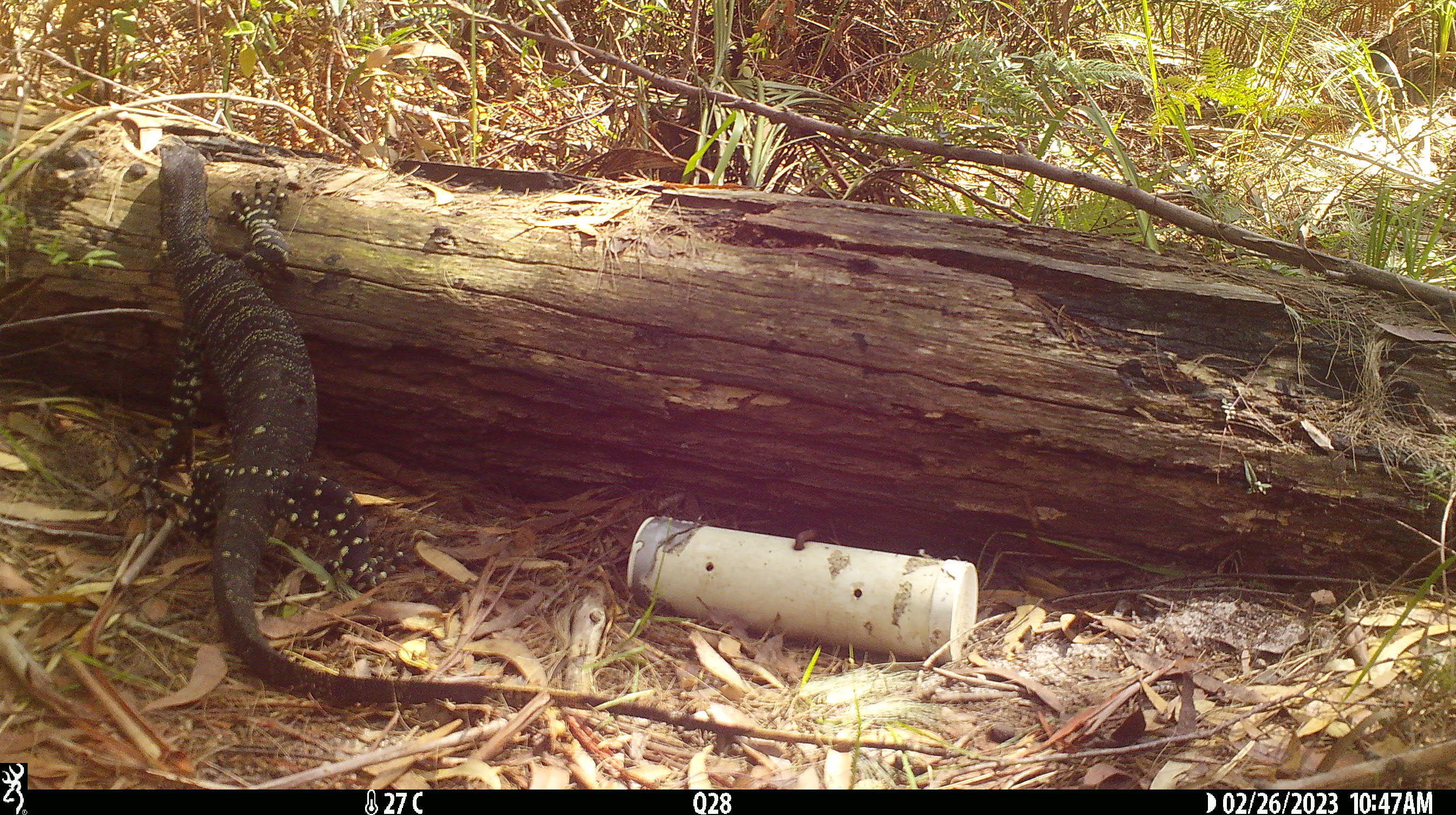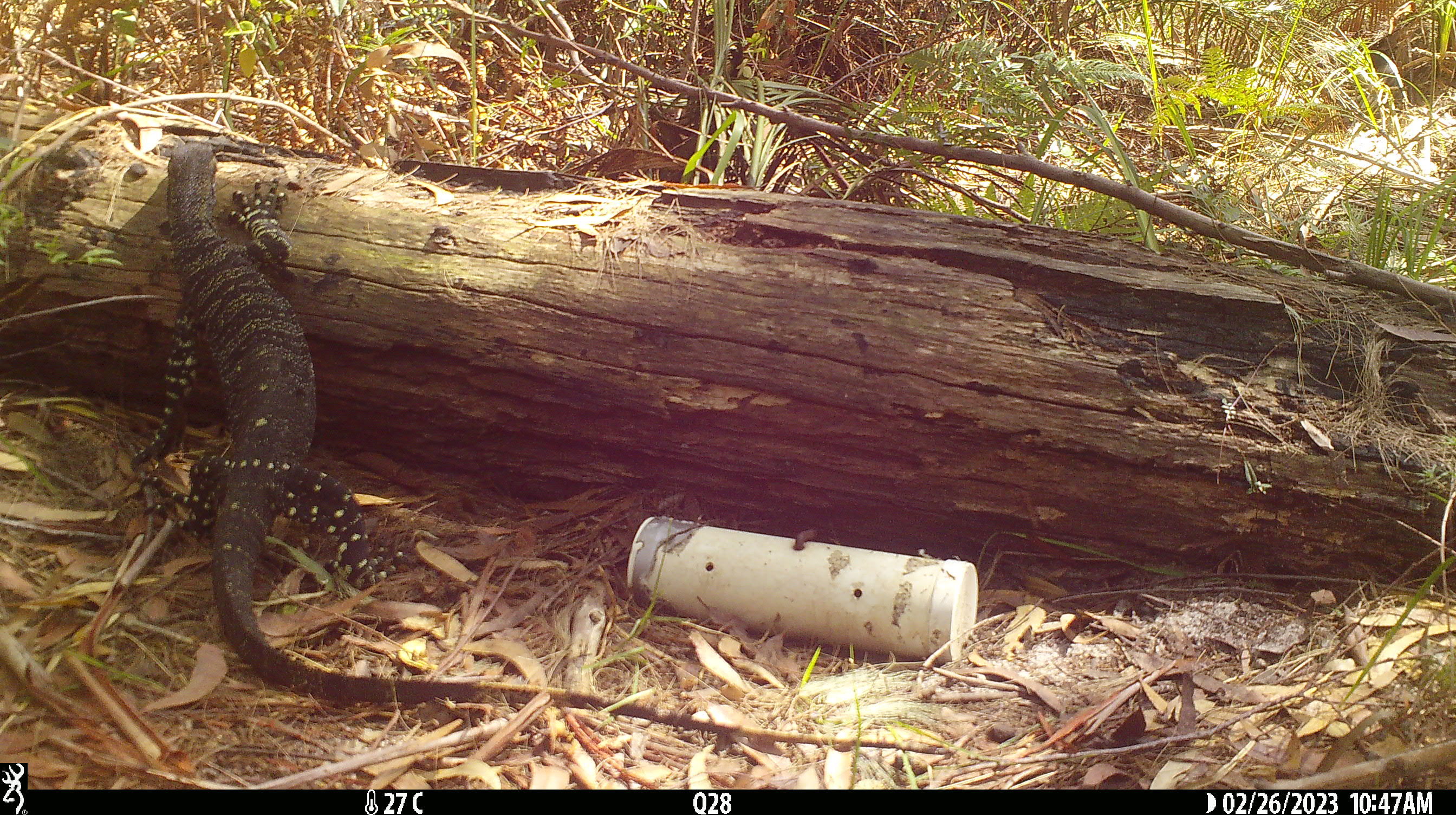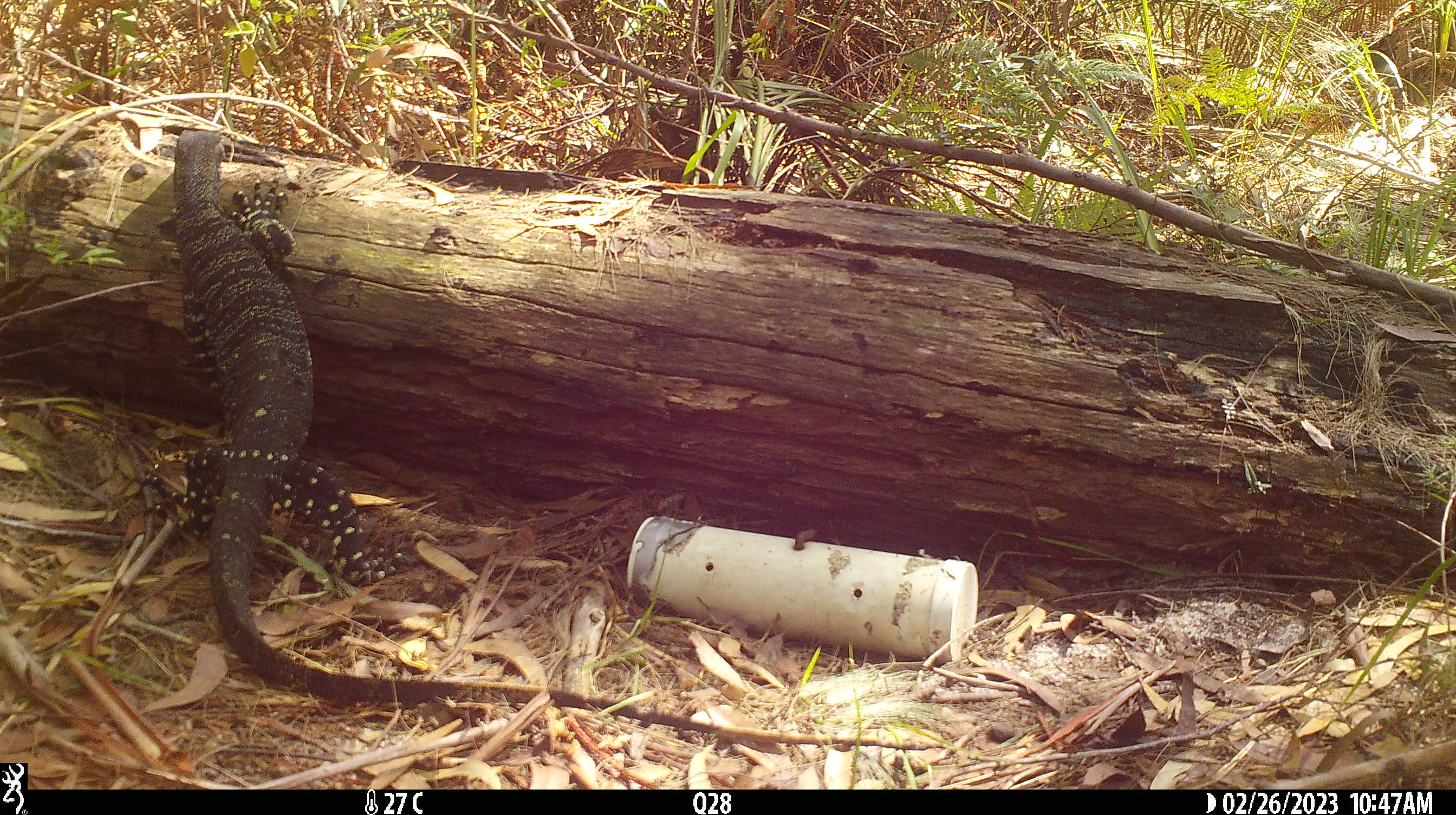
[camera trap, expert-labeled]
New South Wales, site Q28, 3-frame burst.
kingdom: Animalia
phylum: Chordata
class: Reptilia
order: Squamata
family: Varanidae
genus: Varanus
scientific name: Varanus varius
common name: lace monitor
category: goanna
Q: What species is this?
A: Goanna (lace monitor) (Varanus varius).